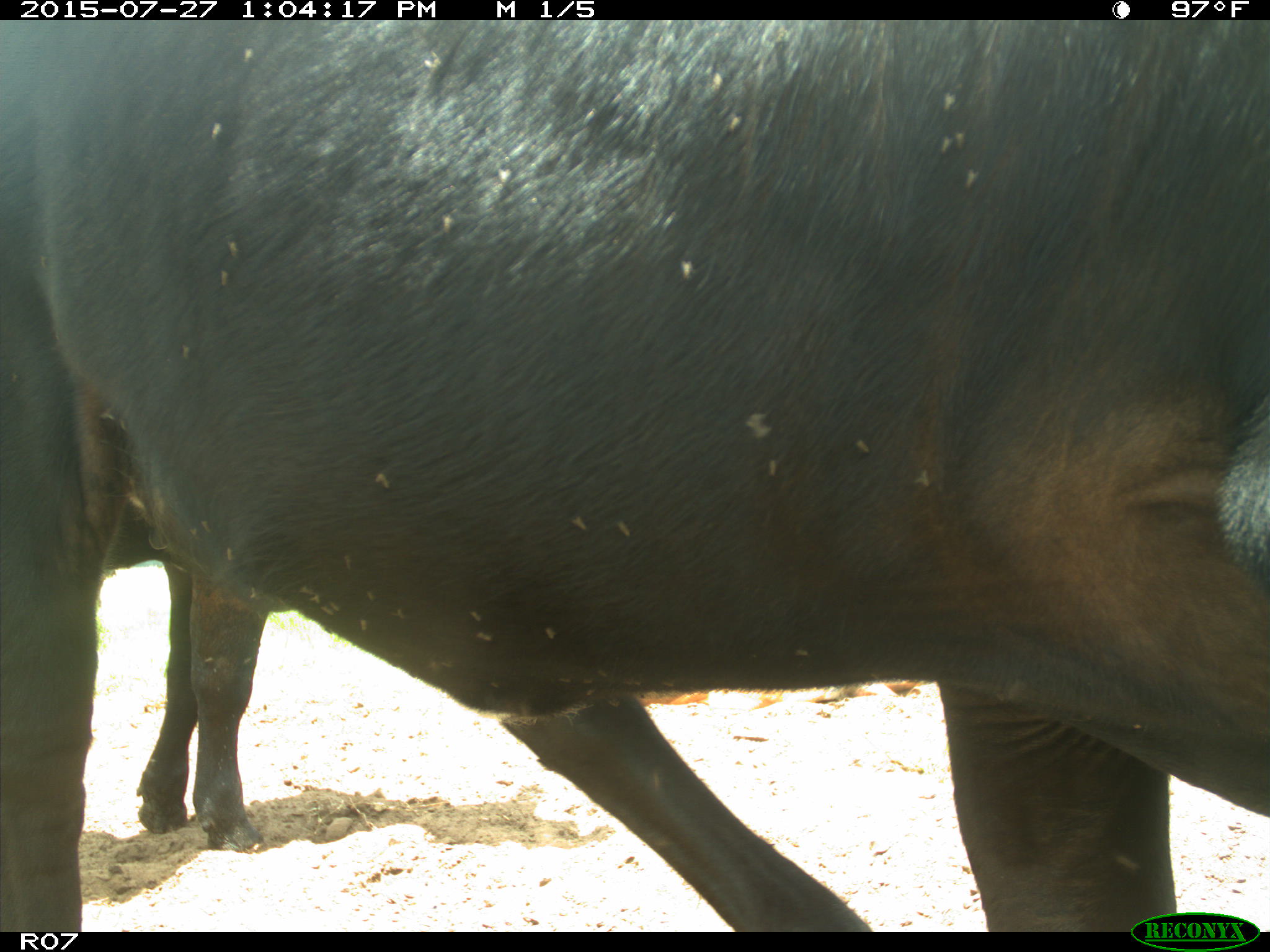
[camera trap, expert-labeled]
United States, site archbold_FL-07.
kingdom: Animalia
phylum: Chordata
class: Mammalia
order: Artiodactyla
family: Bovidae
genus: Bos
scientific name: Bos taurus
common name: domestic cow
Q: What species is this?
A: Bos taurus (domestic cow).